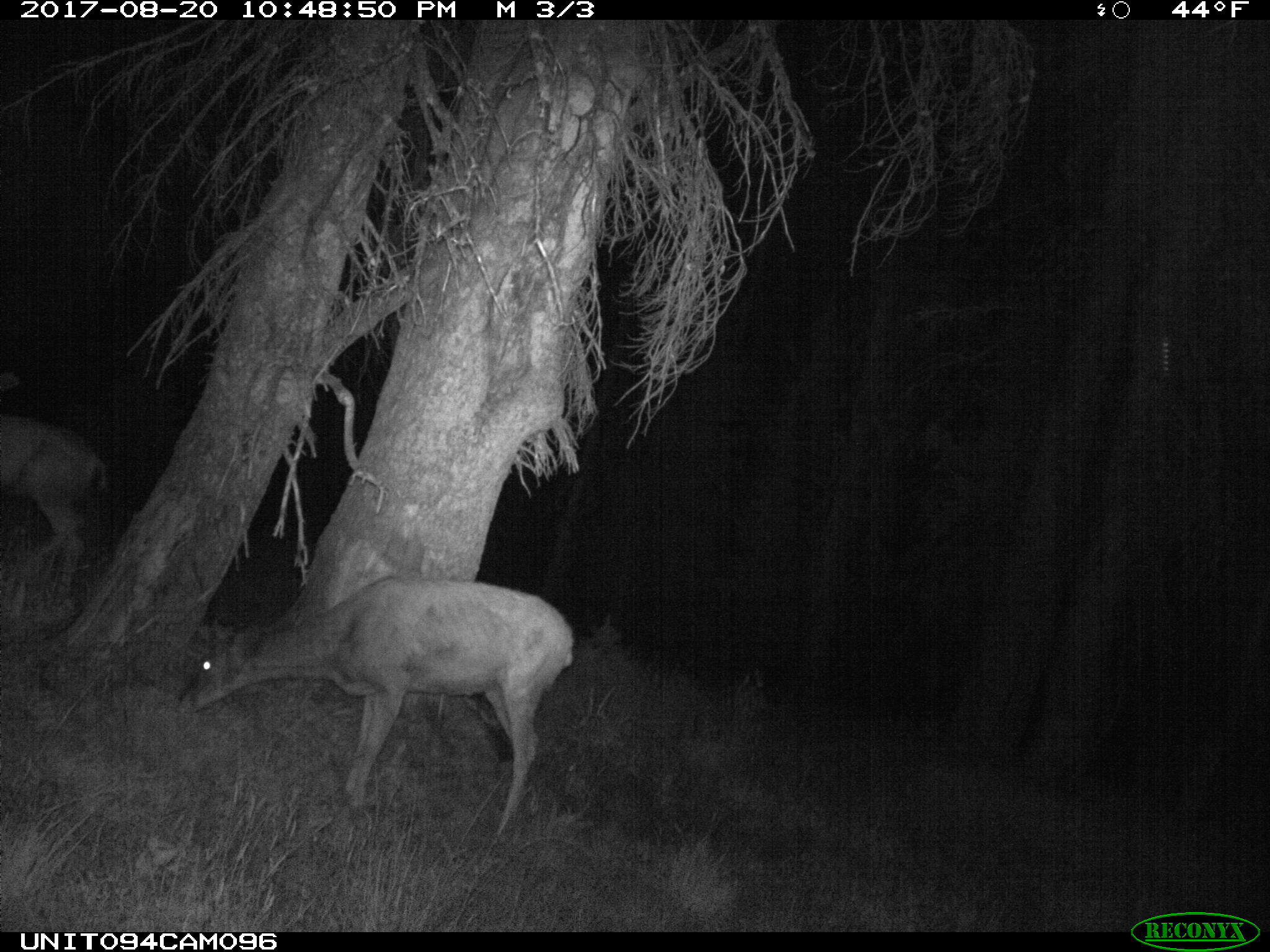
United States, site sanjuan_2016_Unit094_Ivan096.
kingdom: Animalia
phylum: Chordata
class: Mammalia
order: Artiodactyla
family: Cervidae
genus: Odocoileus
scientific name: Odocoileus hemionus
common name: mule deer